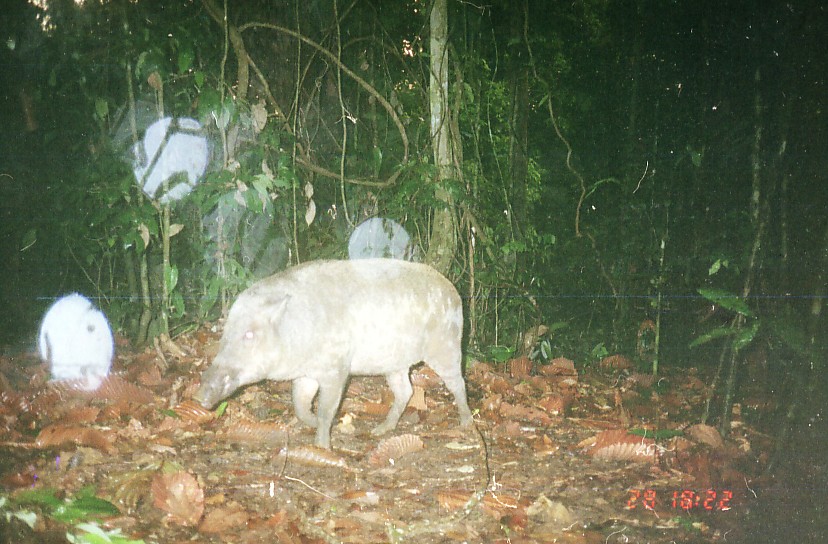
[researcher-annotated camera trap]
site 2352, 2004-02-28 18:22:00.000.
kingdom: Animalia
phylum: Chordata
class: Mammalia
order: Artiodactyla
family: Suidae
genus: Sus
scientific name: Sus scrofa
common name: wild boar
Sus scrofa (wild boar), count 1.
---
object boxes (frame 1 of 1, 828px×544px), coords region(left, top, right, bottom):
sus scrofa: region(189, 256, 477, 449)